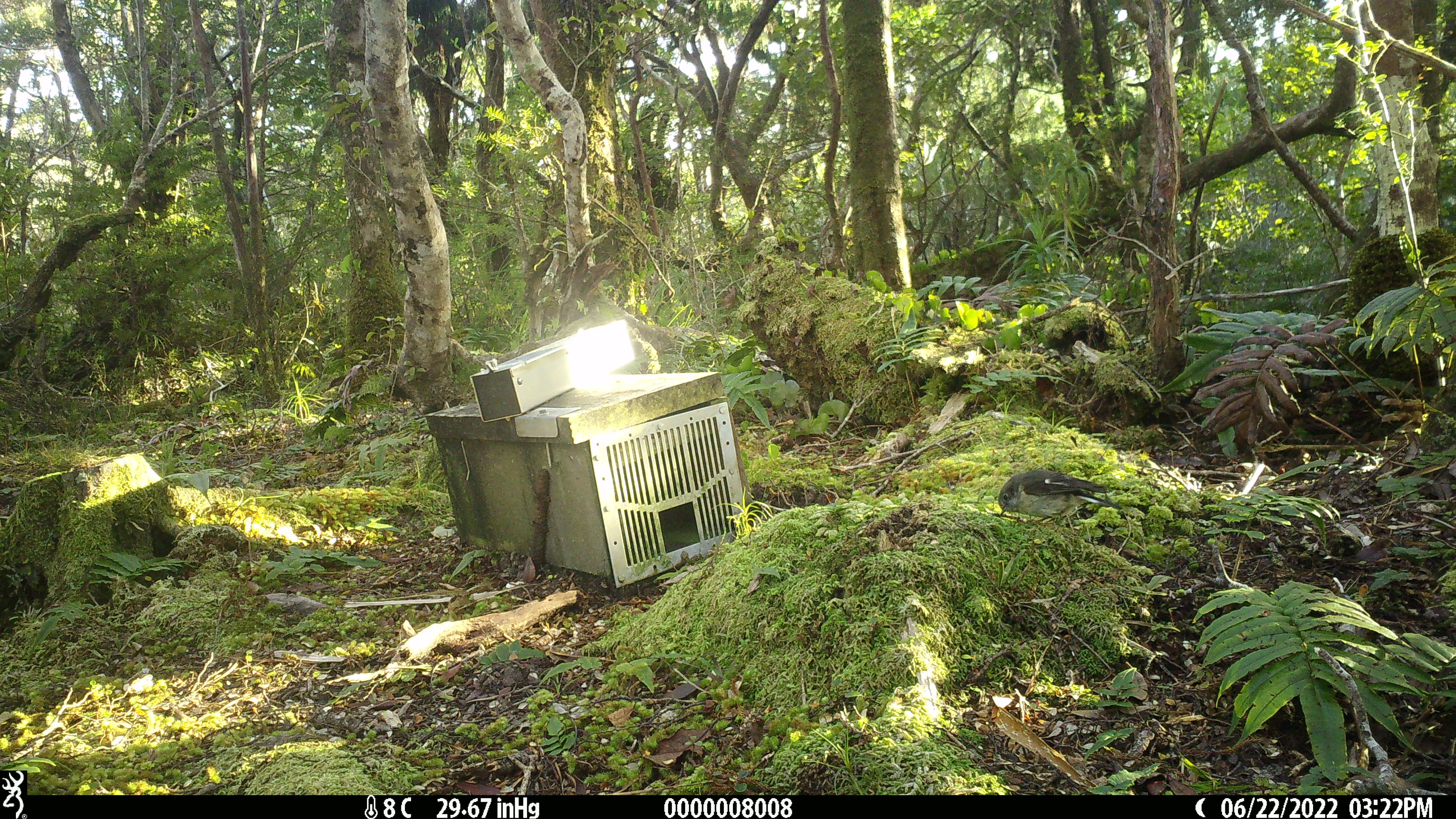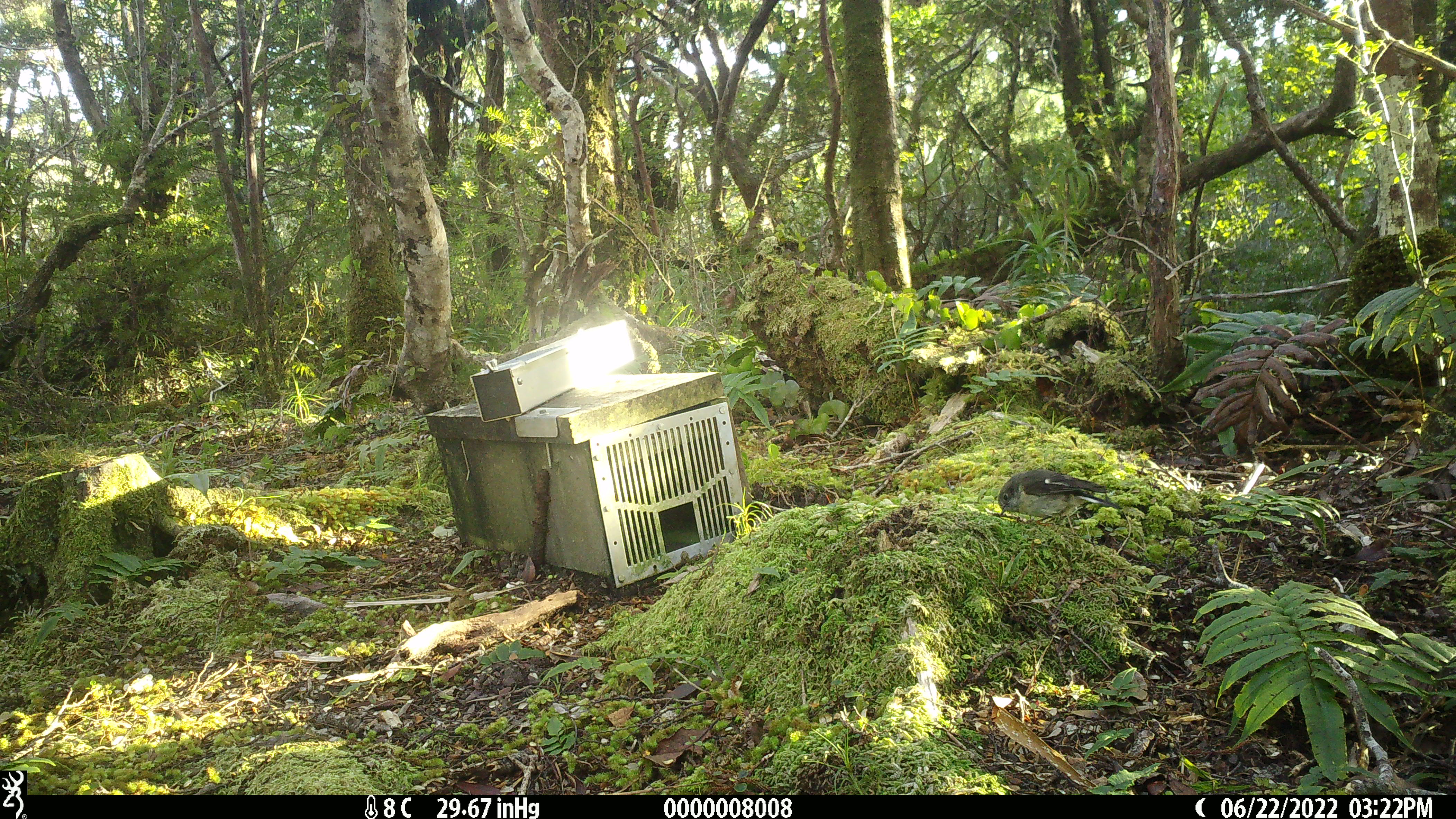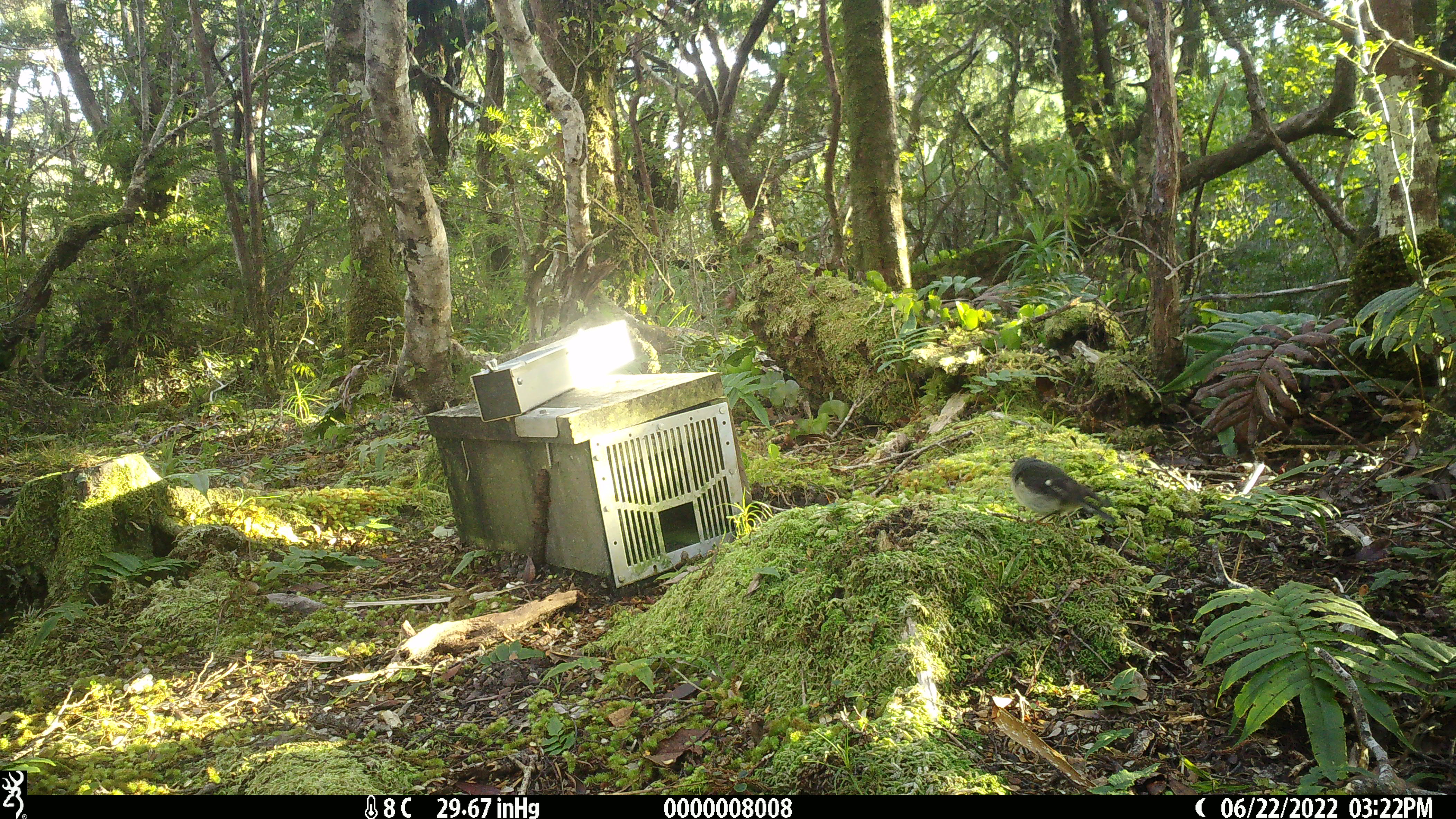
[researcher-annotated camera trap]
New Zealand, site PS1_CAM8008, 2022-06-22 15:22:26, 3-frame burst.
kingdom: Animalia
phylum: Chordata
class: Aves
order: Passeriformes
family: Petroicidae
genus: Petroica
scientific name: Petroica macrocephala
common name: tomtit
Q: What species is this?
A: Tomtit (Petroica macrocephala).